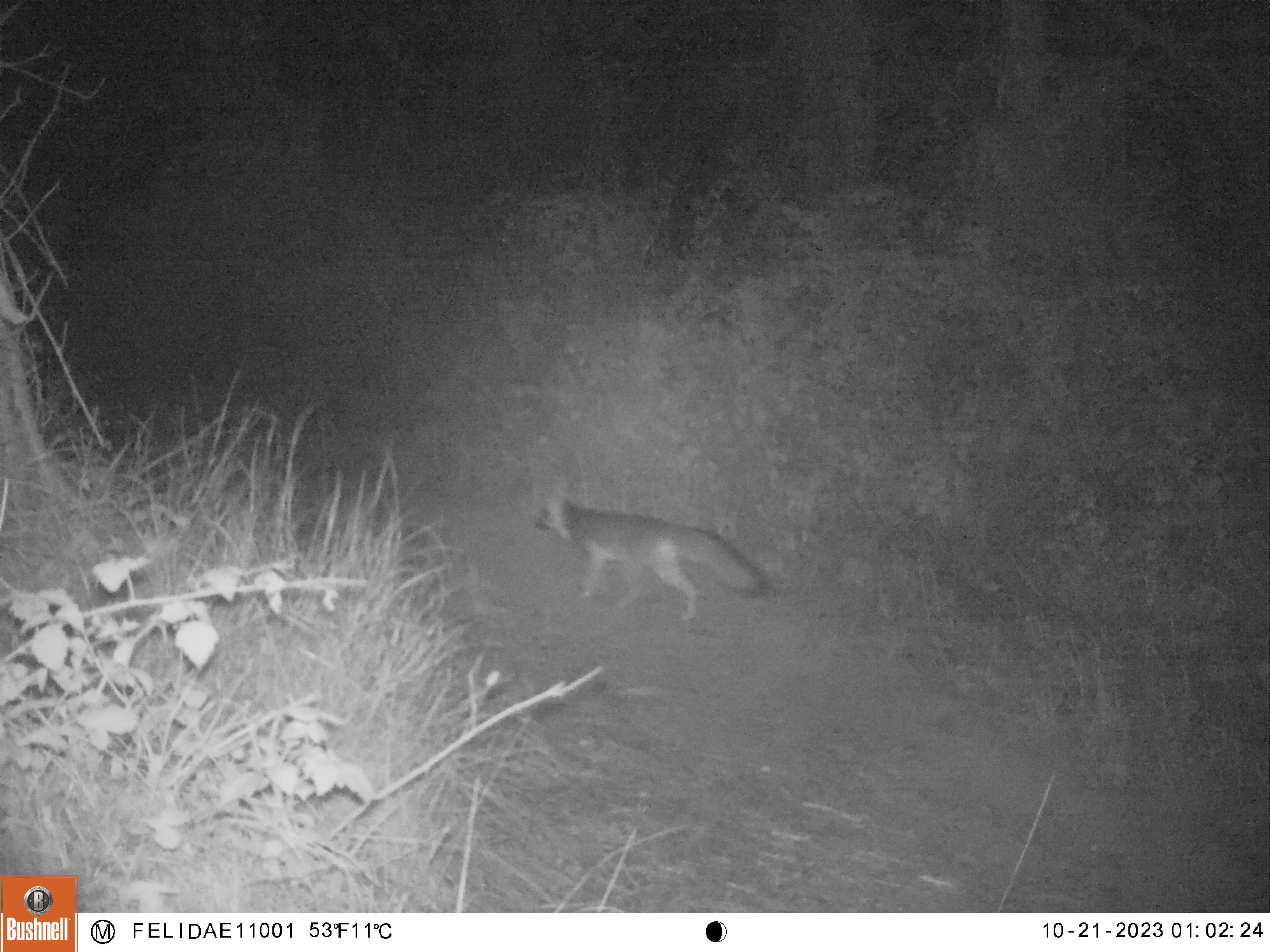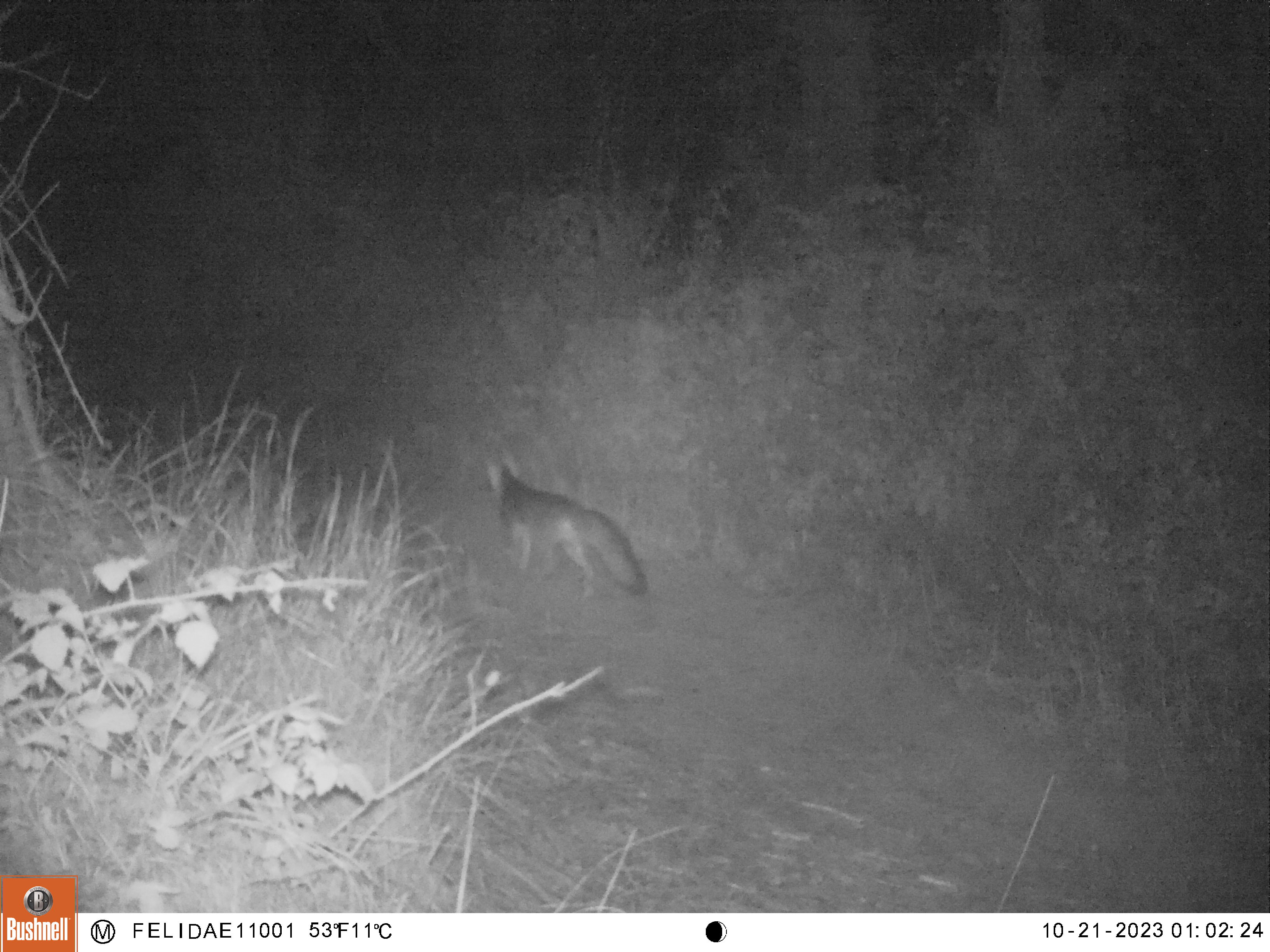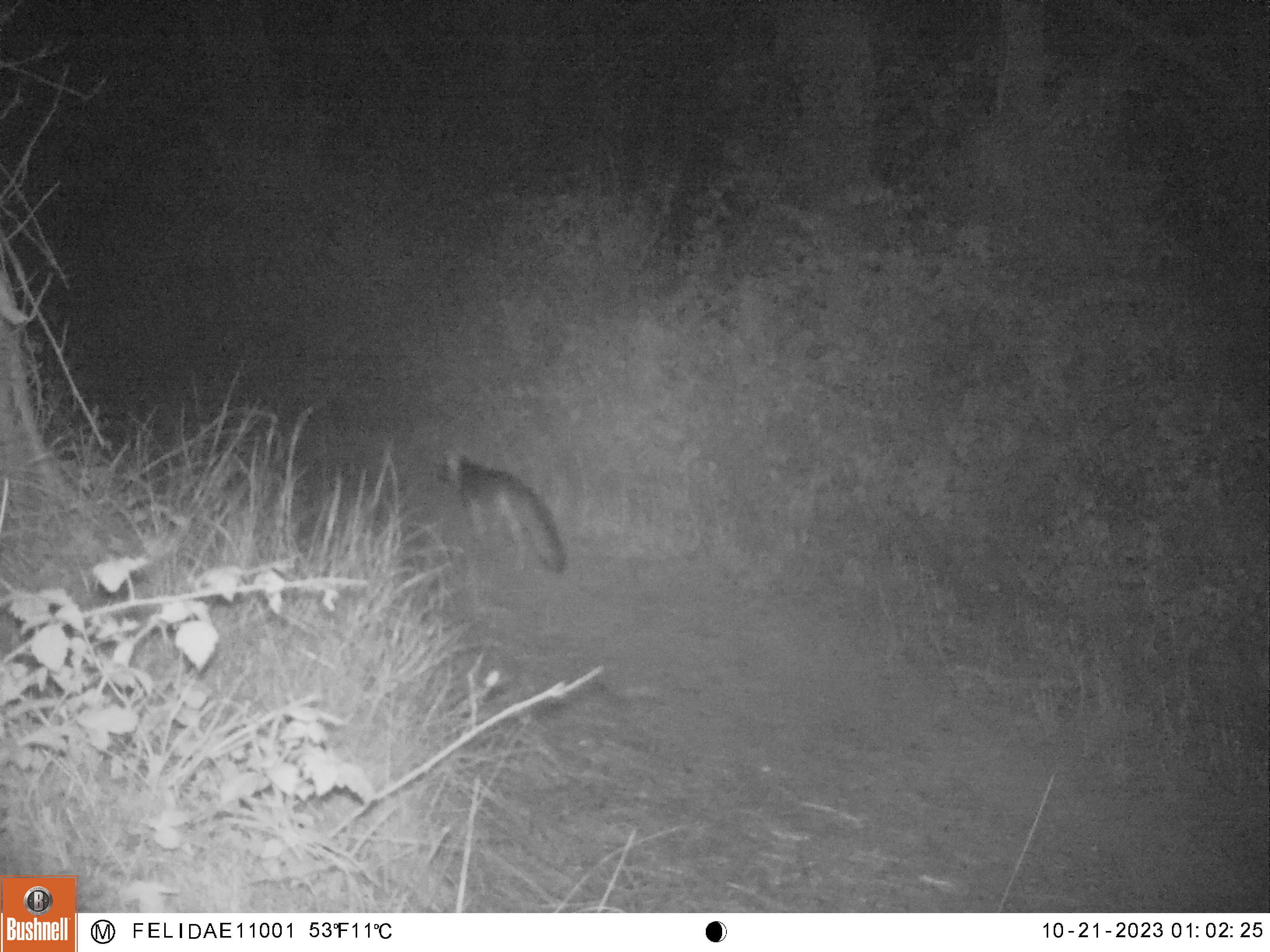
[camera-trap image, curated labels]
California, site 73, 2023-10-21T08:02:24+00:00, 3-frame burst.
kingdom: Animalia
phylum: Chordata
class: Mammalia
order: Carnivora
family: Canidae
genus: Urocyon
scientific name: Urocyon cinereoargenteus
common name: gray fox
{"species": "gray fox (Urocyon cinereoargenteus)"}